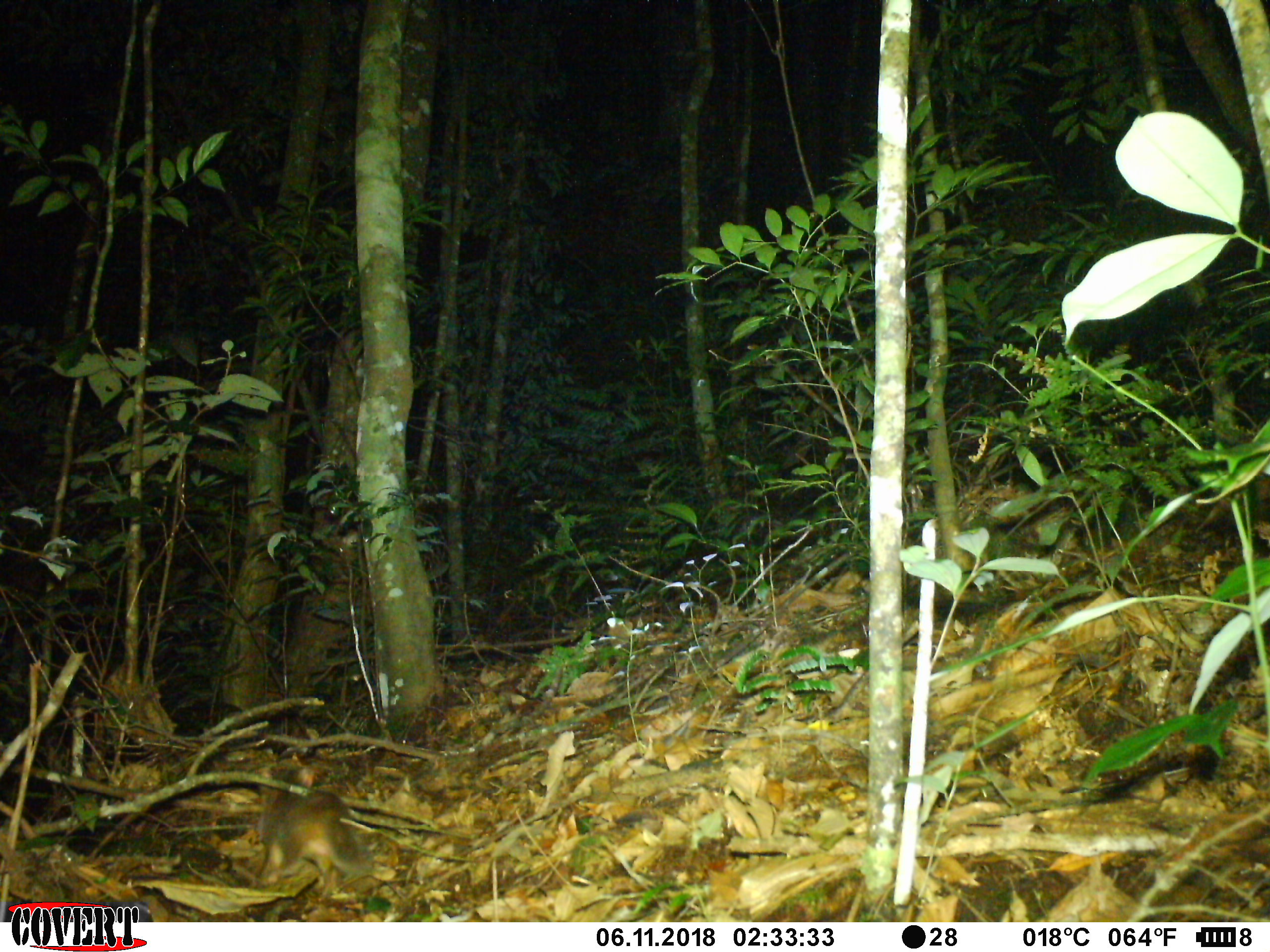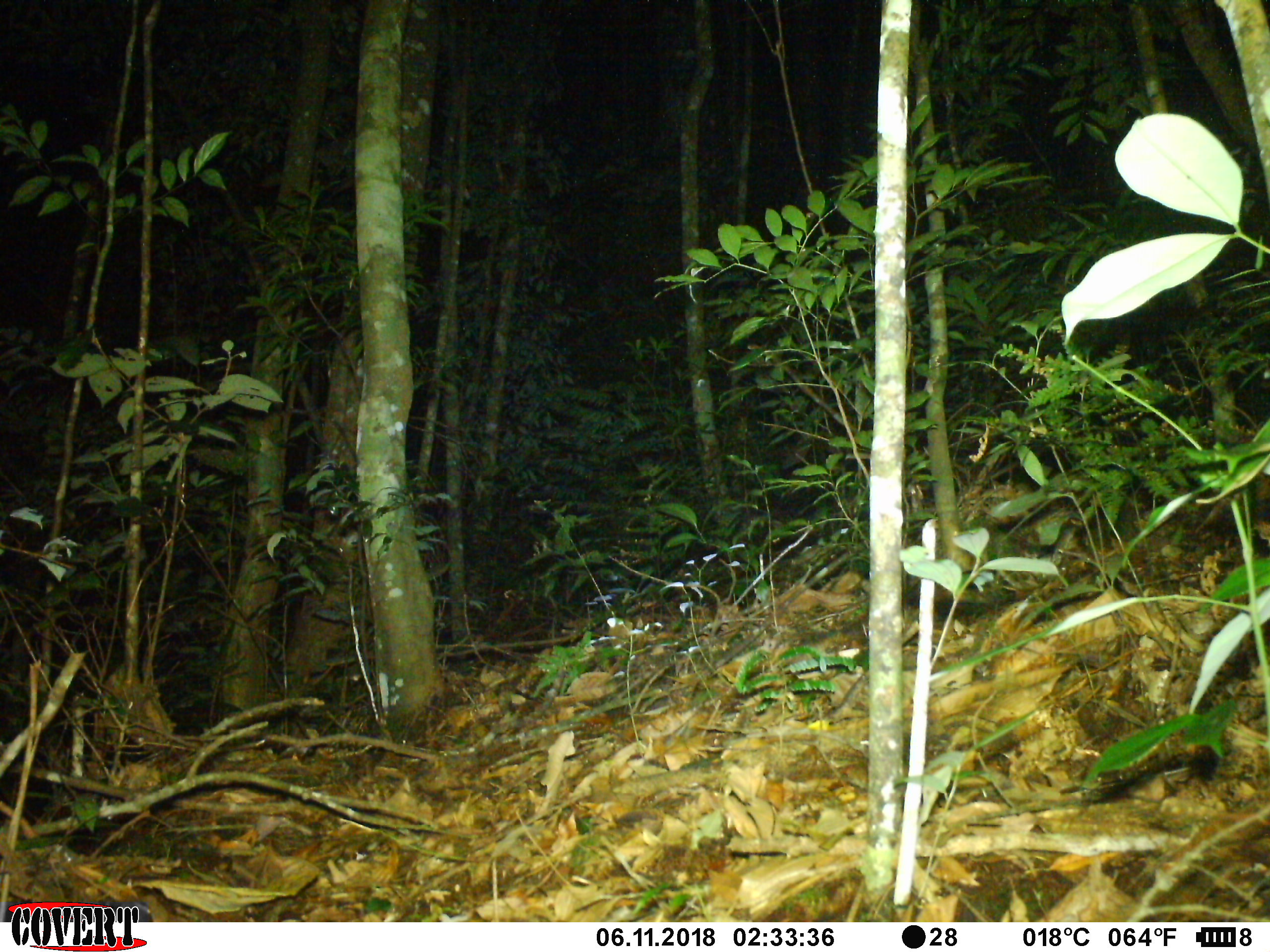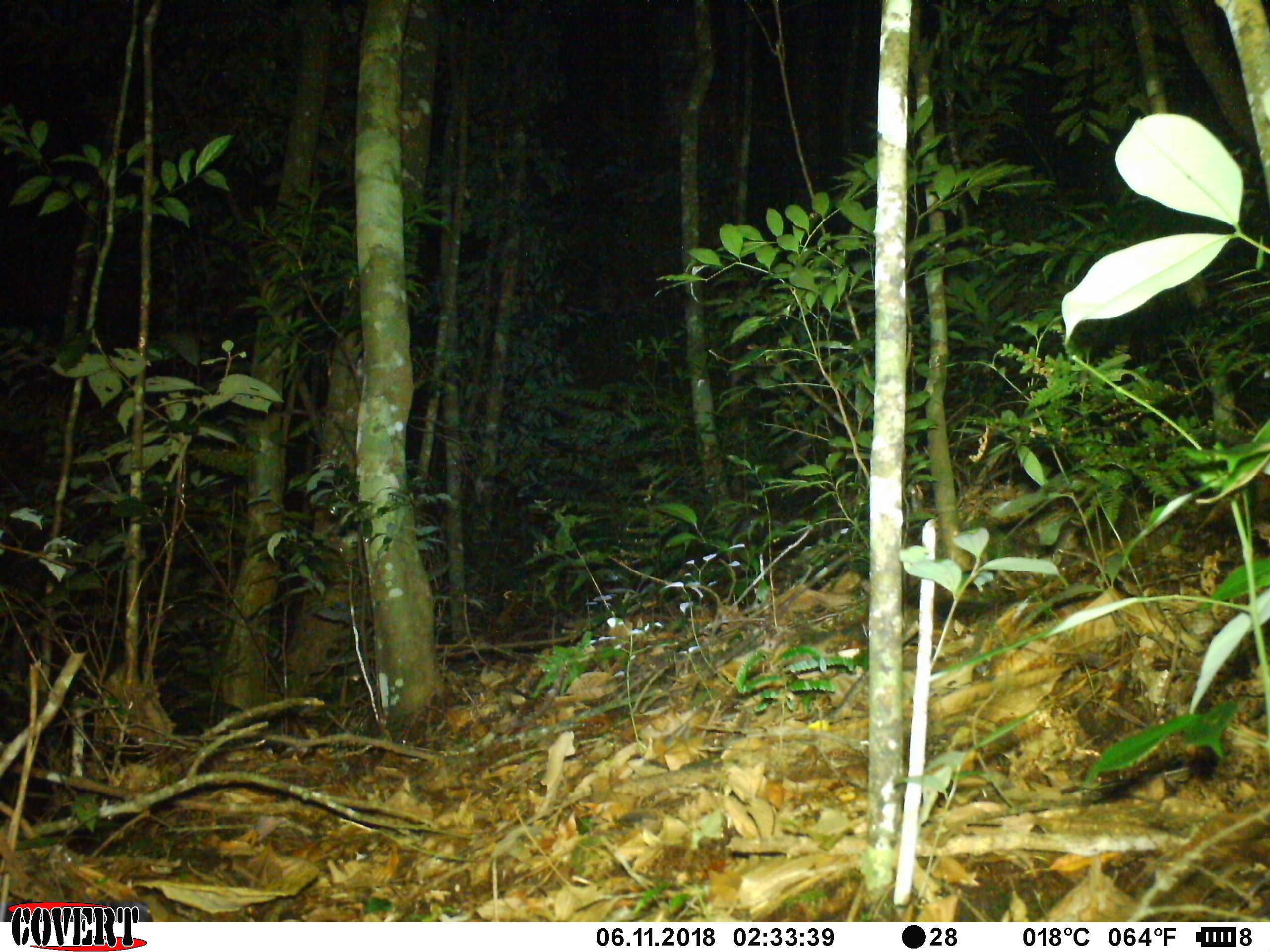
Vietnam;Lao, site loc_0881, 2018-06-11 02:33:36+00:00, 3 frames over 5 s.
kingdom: Animalia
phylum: Chordata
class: Mammalia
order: Carnivora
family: Mustelidae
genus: Melogale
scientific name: Melogale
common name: ferret badger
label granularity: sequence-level